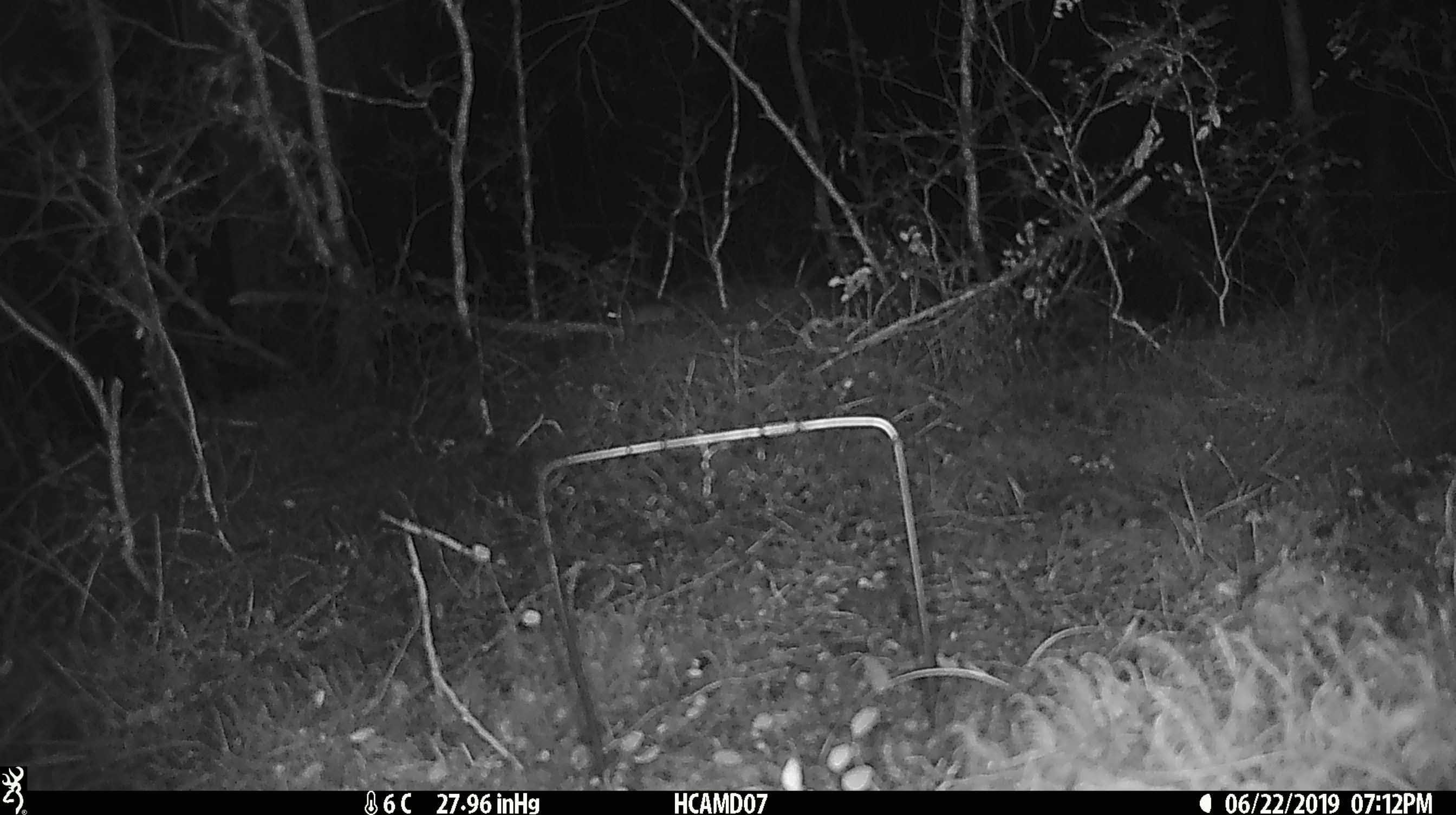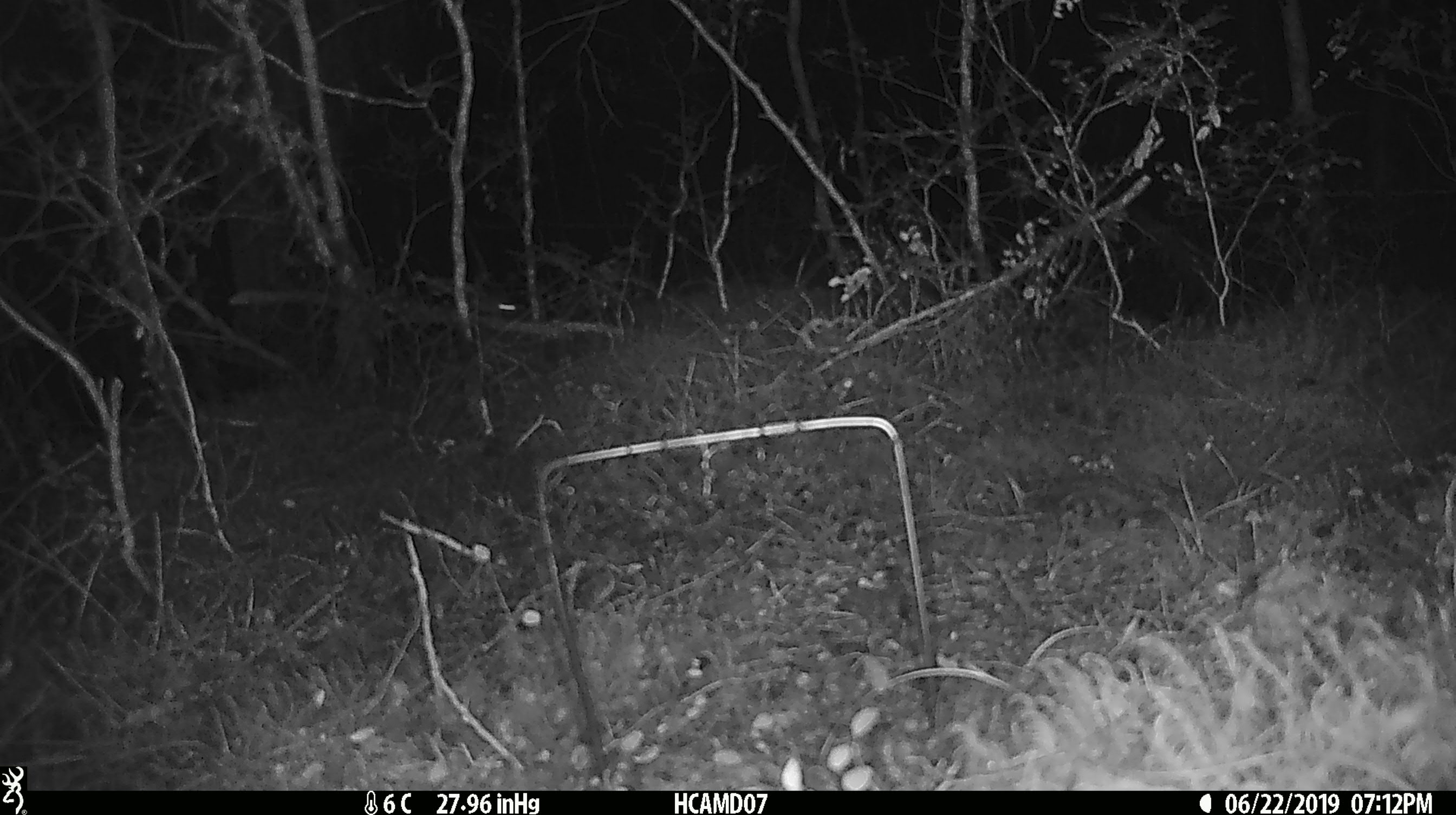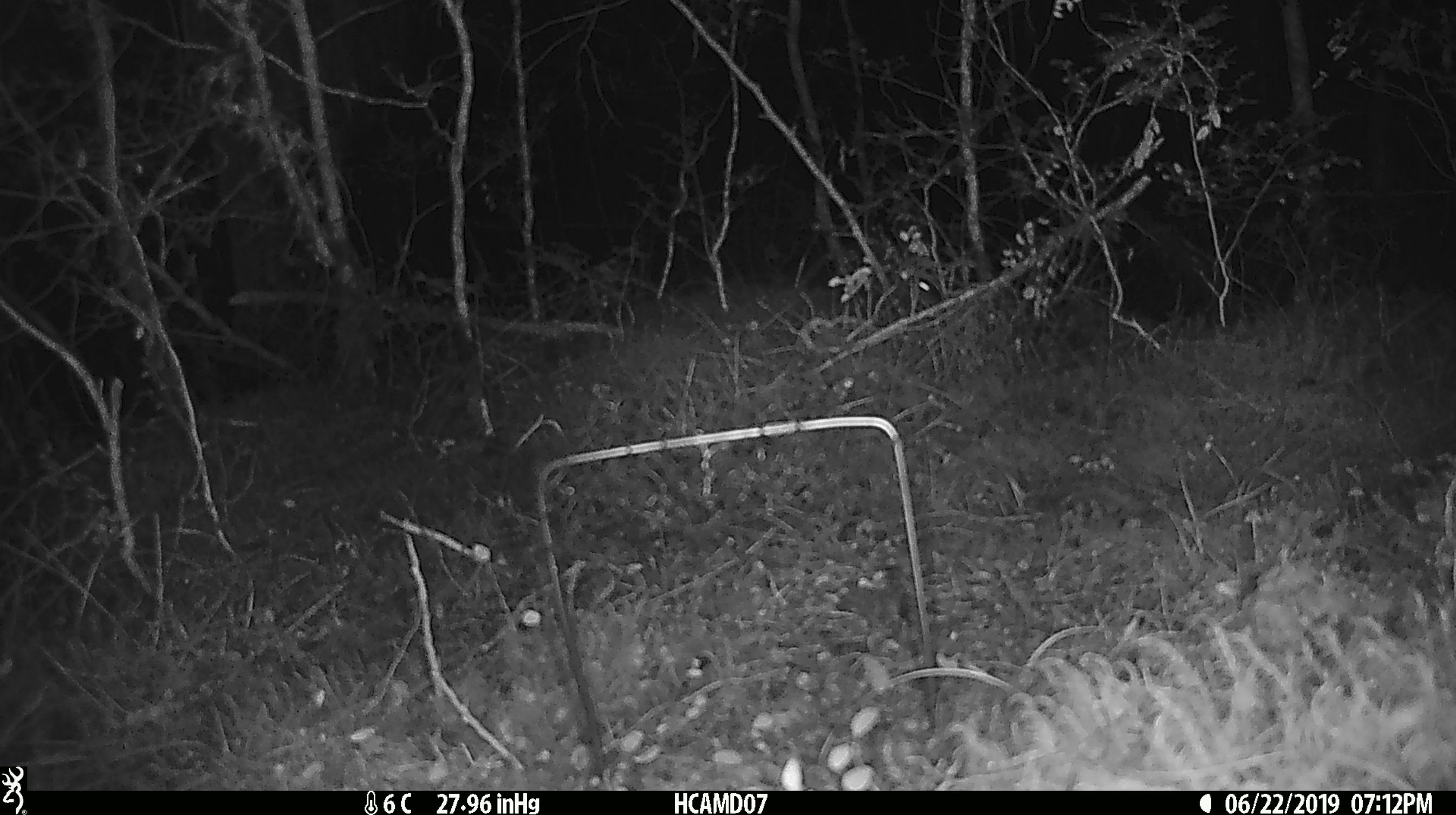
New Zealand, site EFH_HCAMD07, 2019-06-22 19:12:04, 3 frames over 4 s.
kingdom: Animalia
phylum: Chordata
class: Mammalia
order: Rodentia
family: Muridae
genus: Rattus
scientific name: Rattus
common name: rat